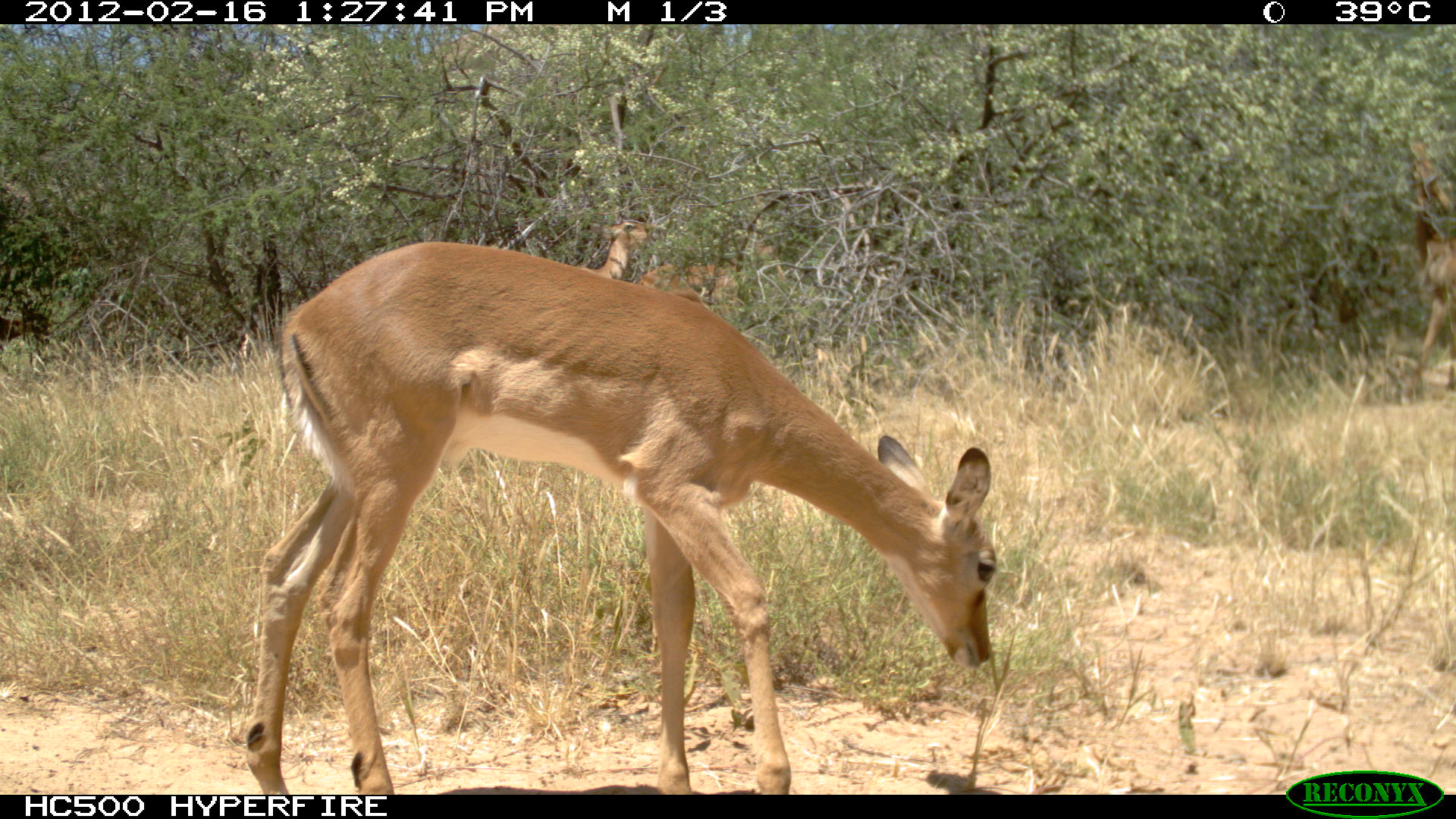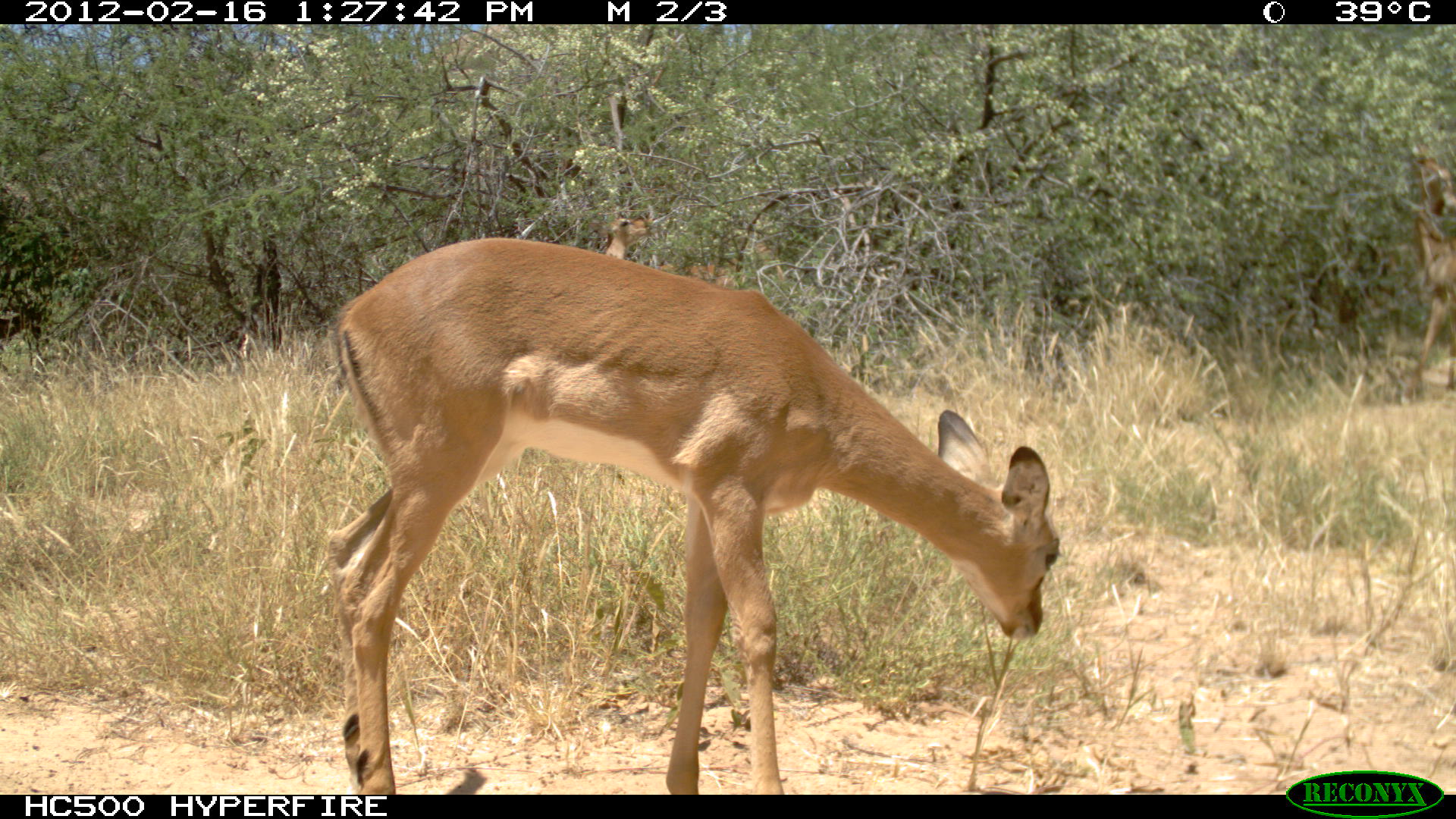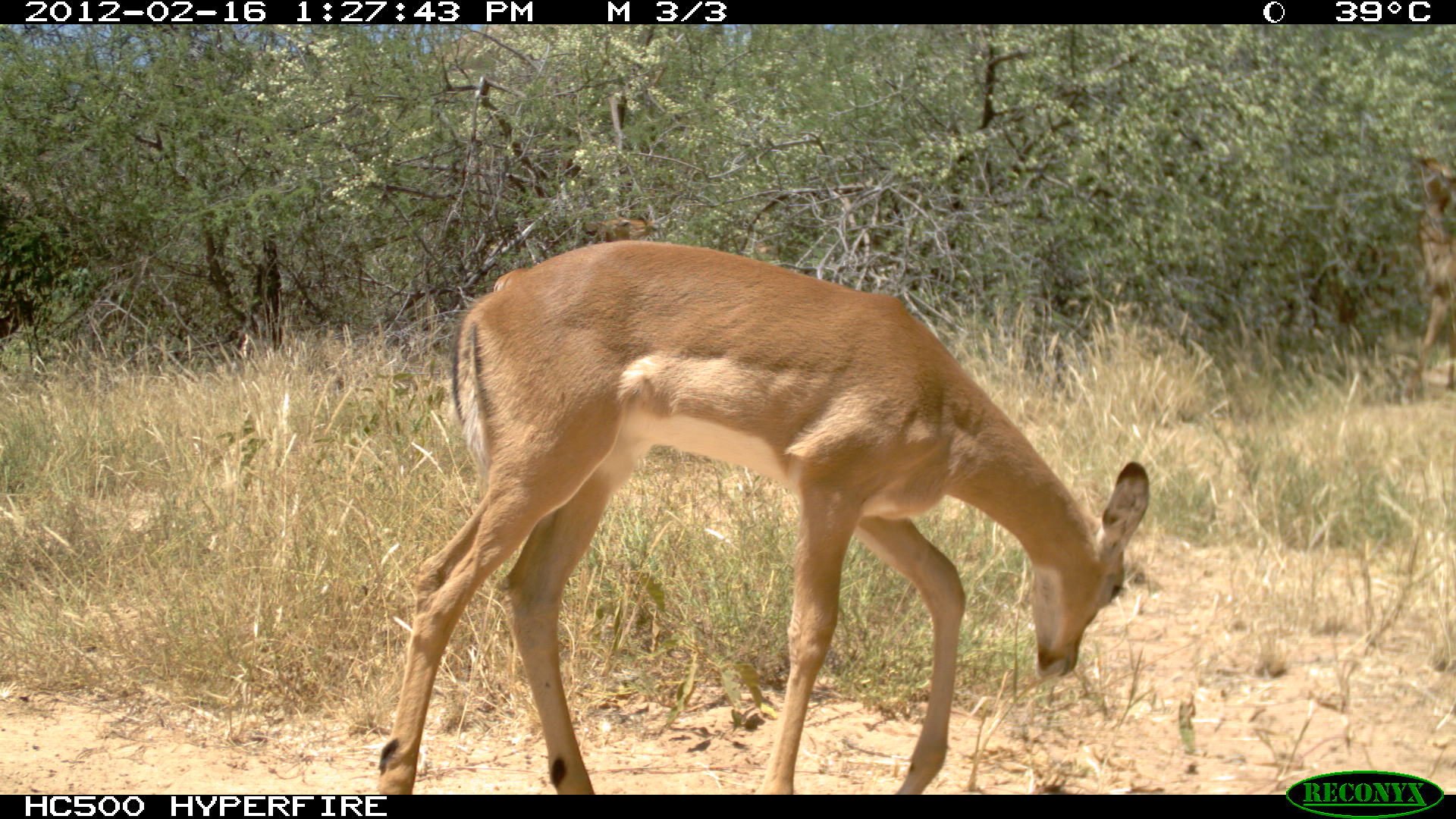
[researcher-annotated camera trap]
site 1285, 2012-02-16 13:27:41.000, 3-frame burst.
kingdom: Animalia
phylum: Chordata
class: Mammalia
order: Artiodactyla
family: Bovidae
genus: Aepyceros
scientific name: Aepyceros melampus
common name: impala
Aepyceros melampus (impala), count 4.